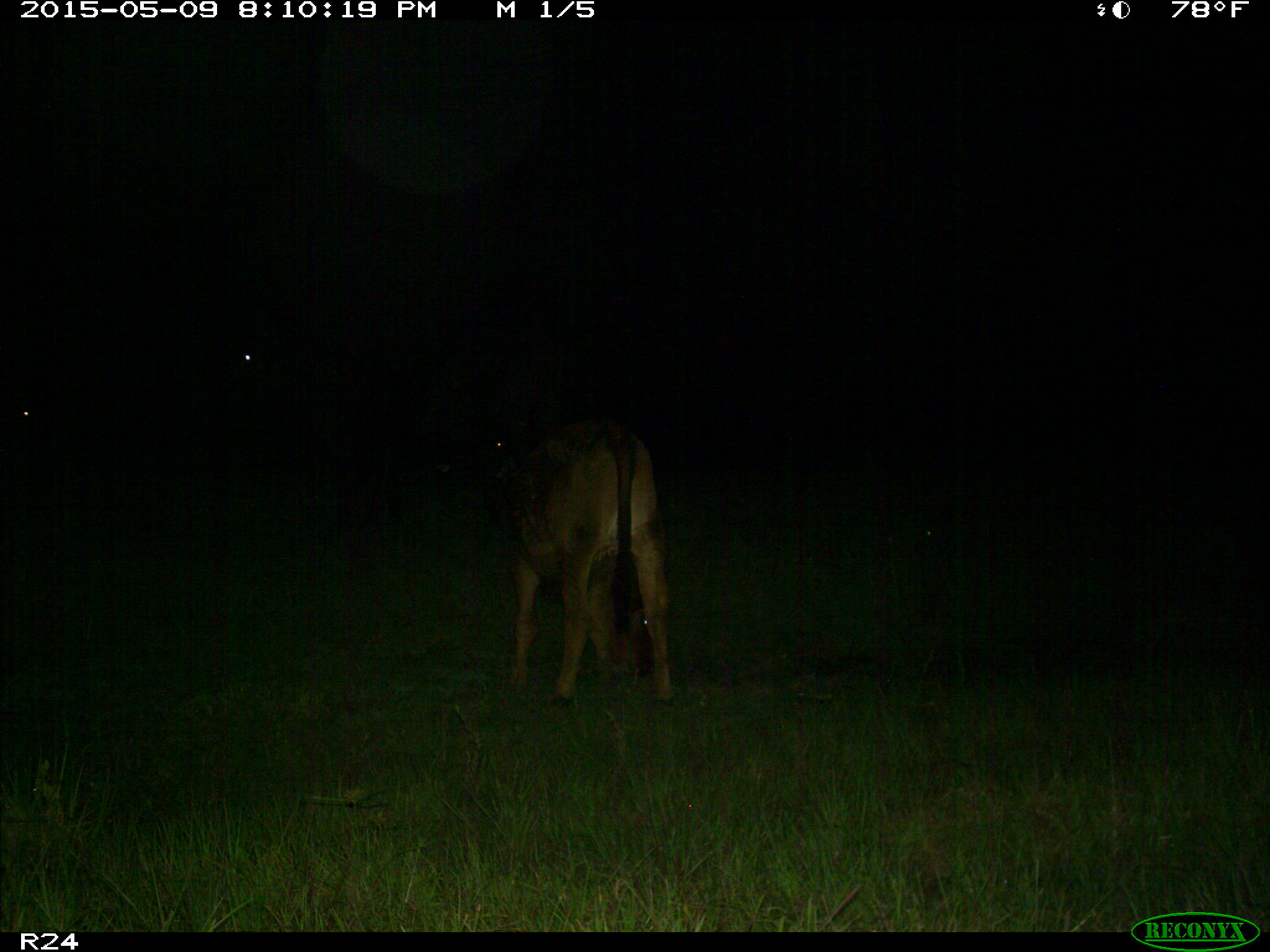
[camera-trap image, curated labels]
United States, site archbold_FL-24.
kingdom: Animalia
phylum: Chordata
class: Mammalia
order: Artiodactyla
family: Bovidae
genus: Bos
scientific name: Bos taurus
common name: domestic cow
Bos taurus (domestic cow).